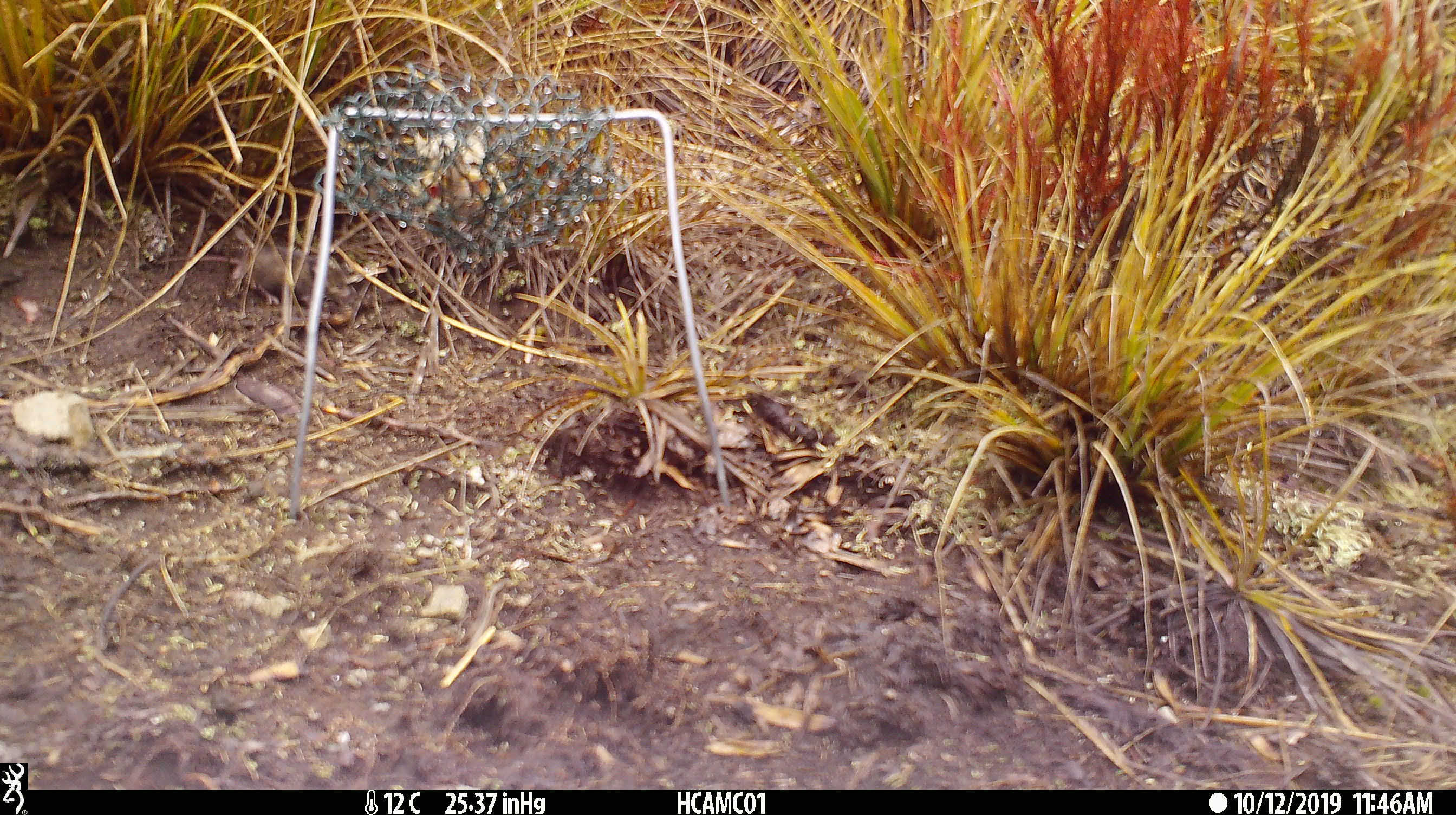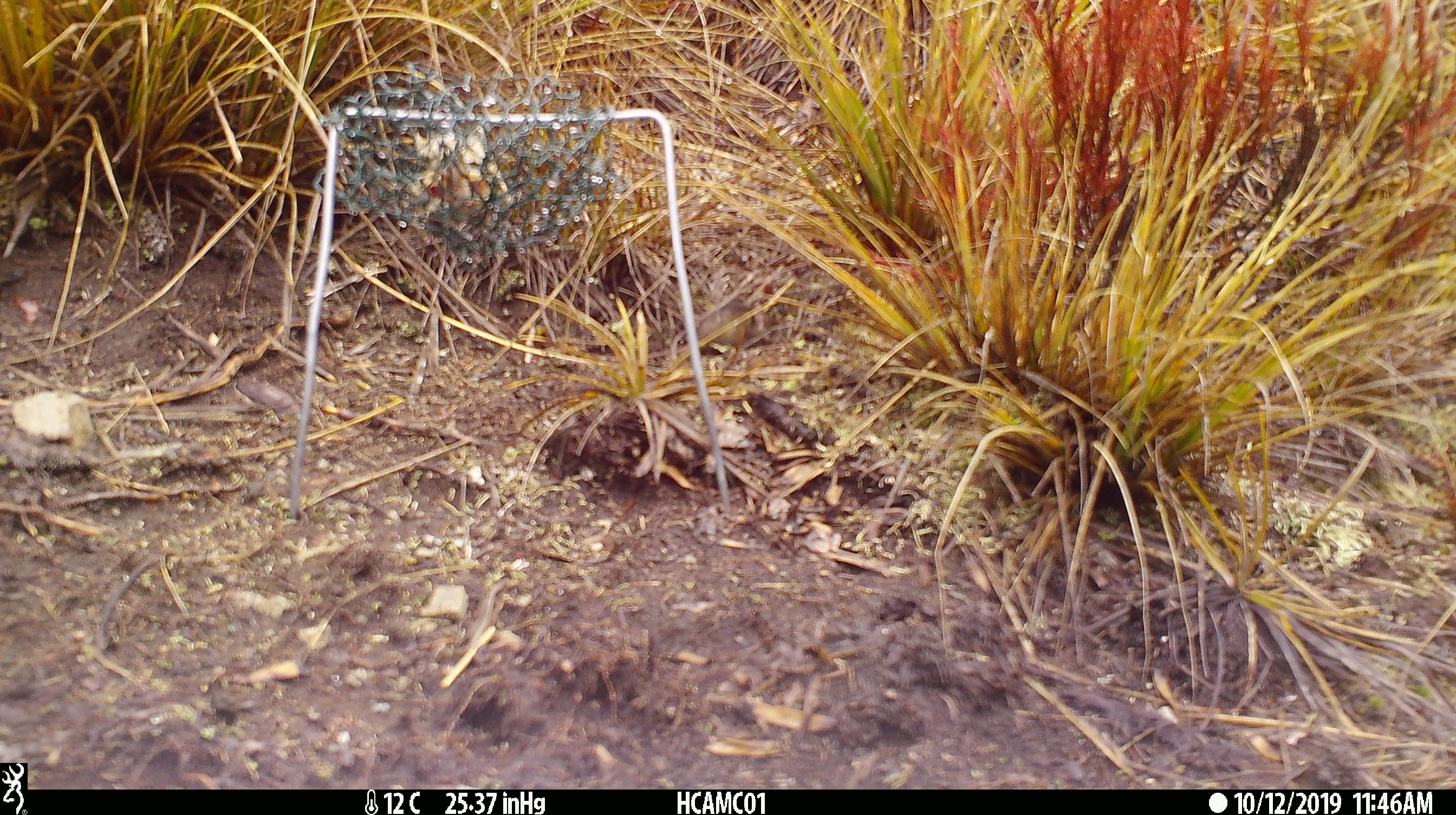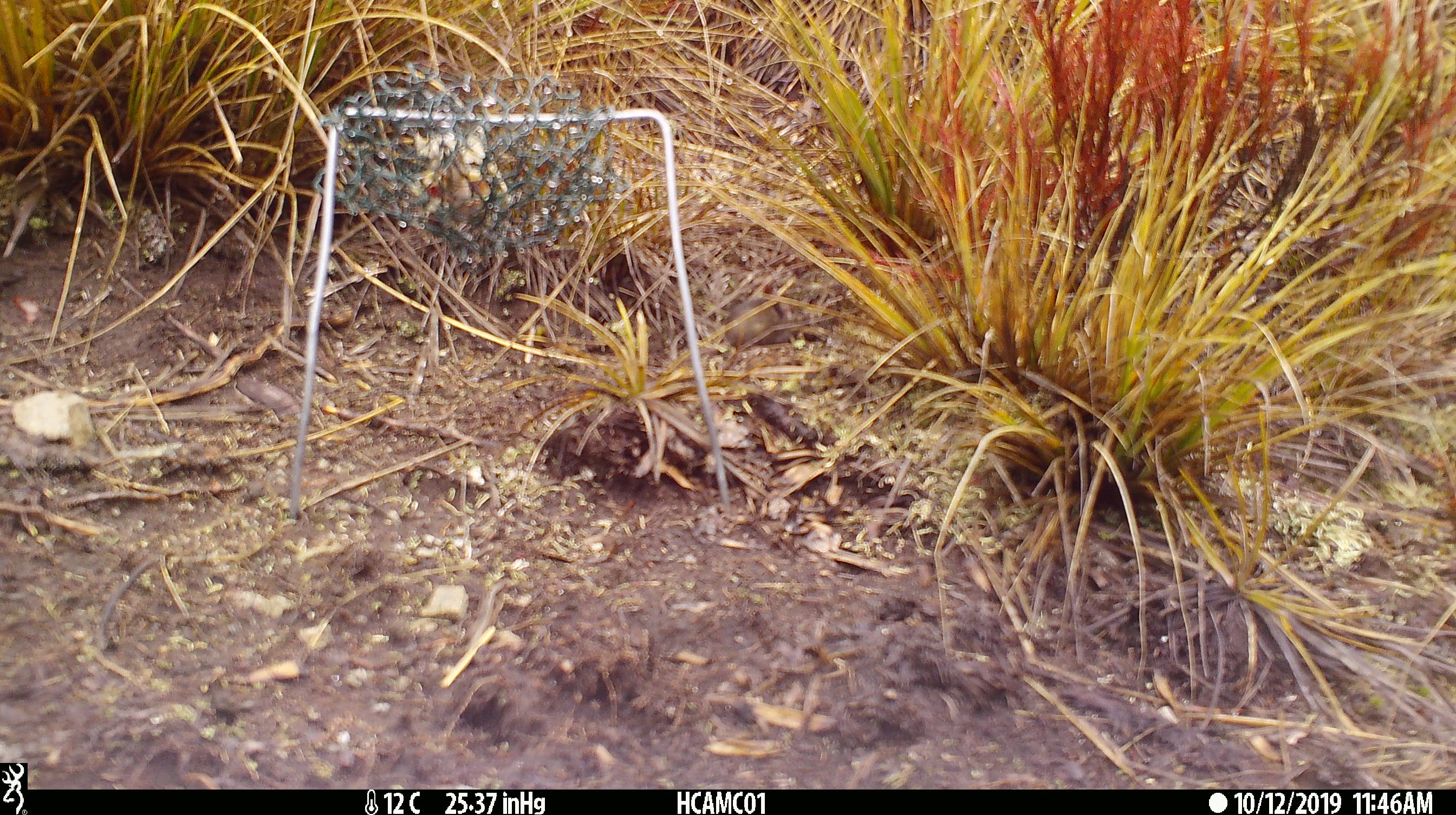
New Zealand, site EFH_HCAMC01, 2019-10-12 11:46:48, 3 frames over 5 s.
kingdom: Animalia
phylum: Chordata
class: Mammalia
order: Rodentia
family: Muridae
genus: Mus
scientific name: Mus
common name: mouse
Mouse (Mus).